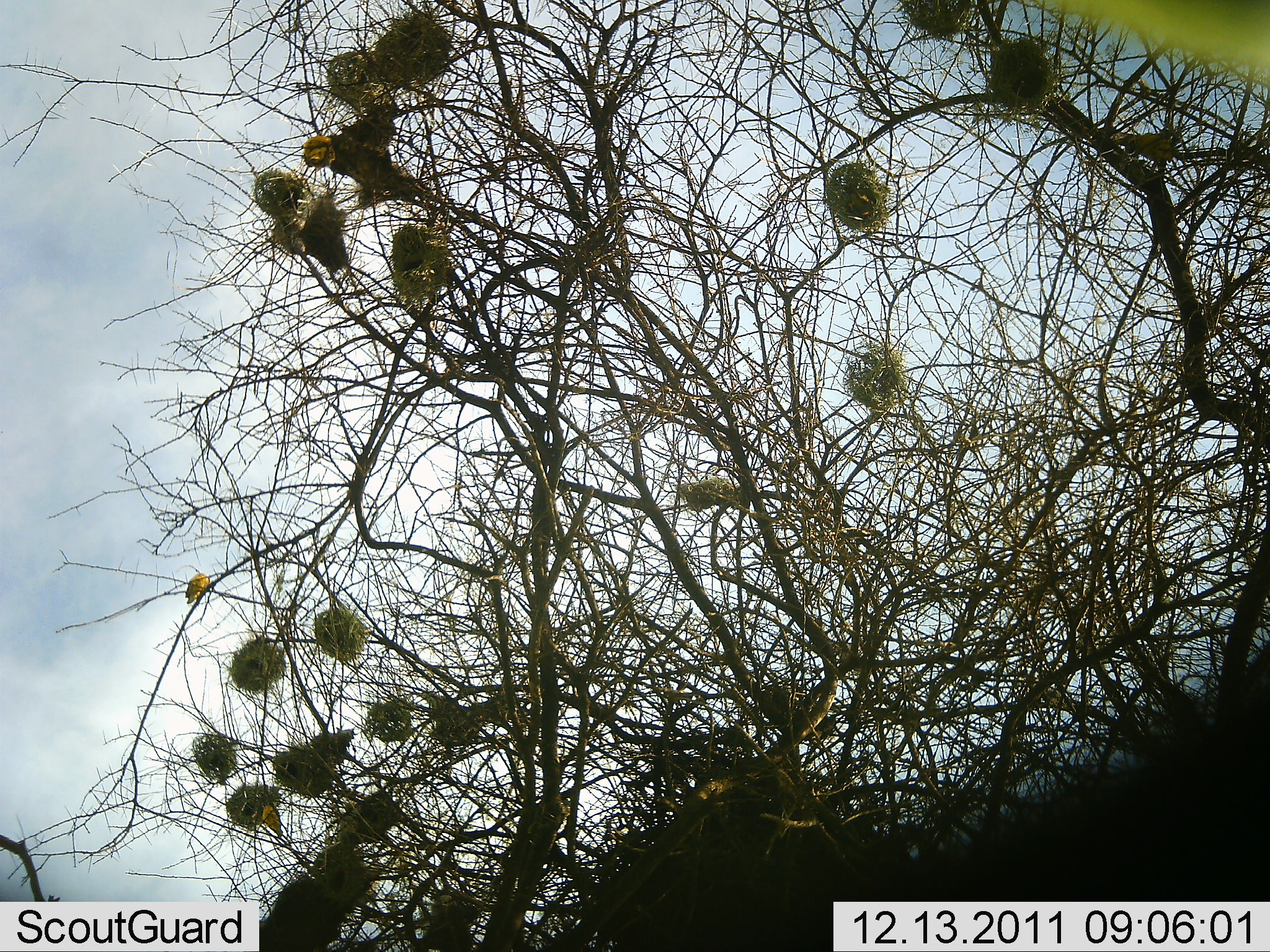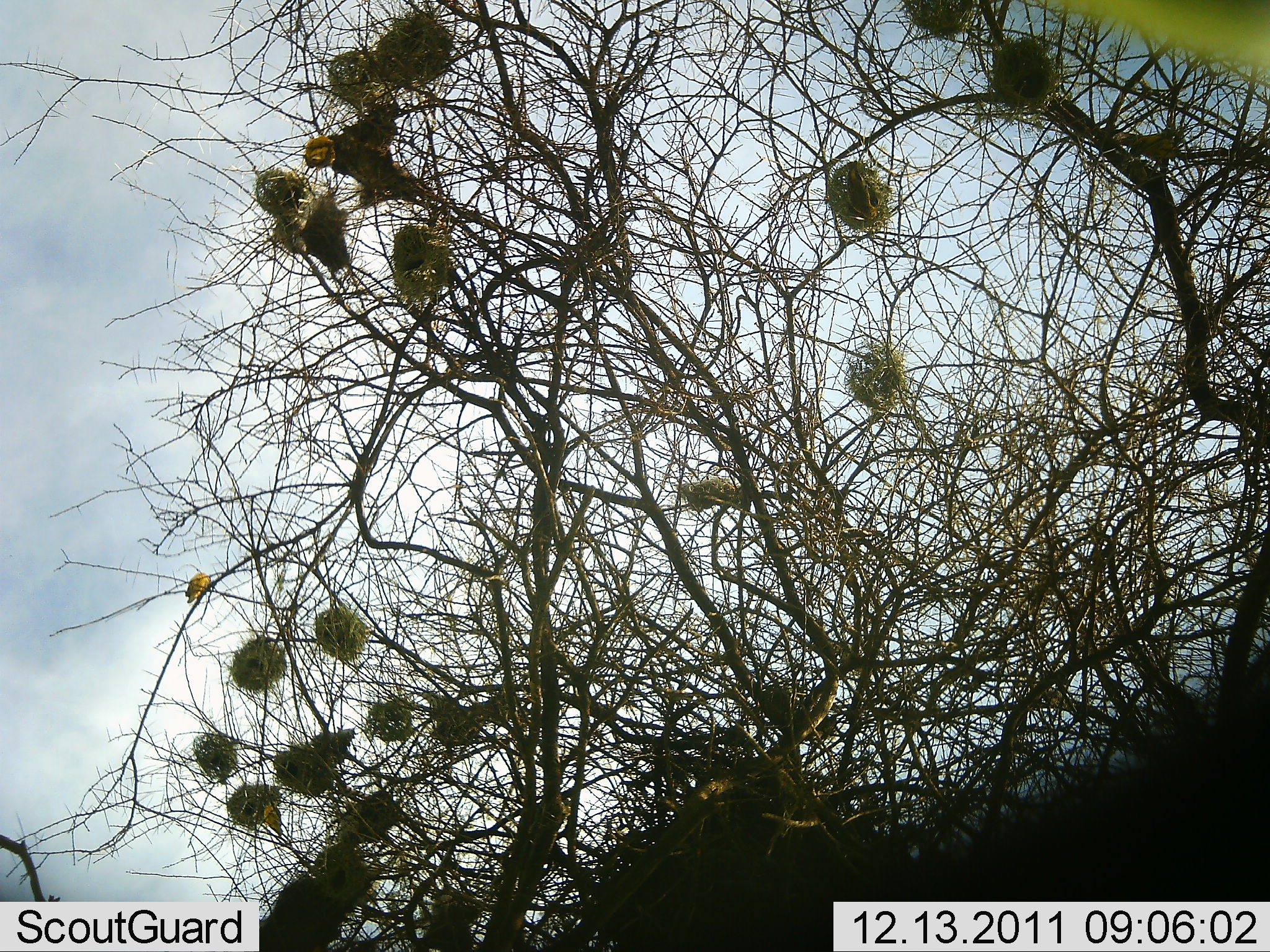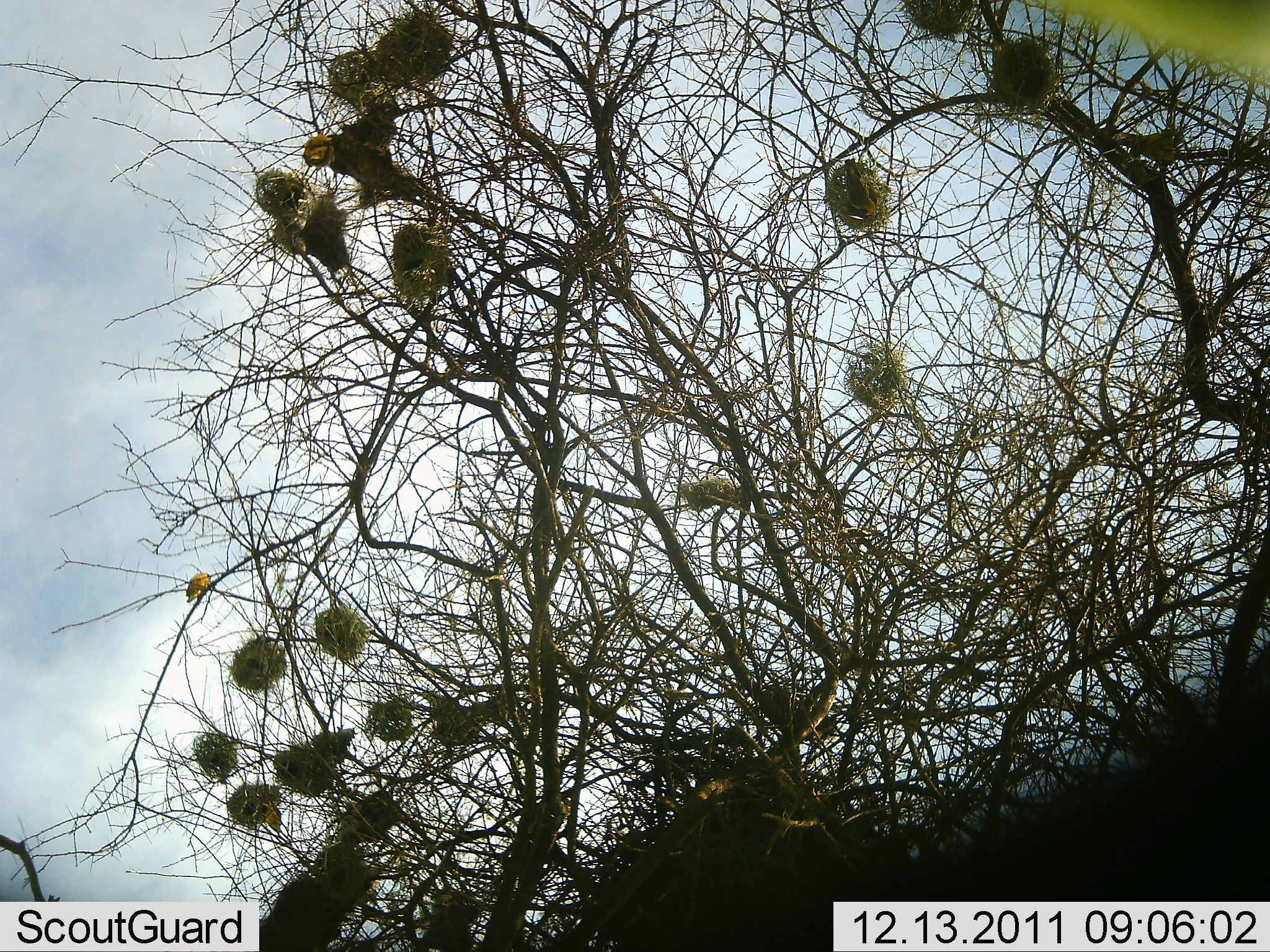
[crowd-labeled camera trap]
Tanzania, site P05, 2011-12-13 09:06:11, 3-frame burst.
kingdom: Animalia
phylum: Chordata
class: Aves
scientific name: Aves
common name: bird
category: otherbird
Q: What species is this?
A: Otherbird (bird) (Aves).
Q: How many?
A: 2.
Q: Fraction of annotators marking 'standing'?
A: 40%.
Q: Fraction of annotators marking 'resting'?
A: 40%.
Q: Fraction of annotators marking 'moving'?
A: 20%.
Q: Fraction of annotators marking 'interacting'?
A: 0%.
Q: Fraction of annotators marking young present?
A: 0%.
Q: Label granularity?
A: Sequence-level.